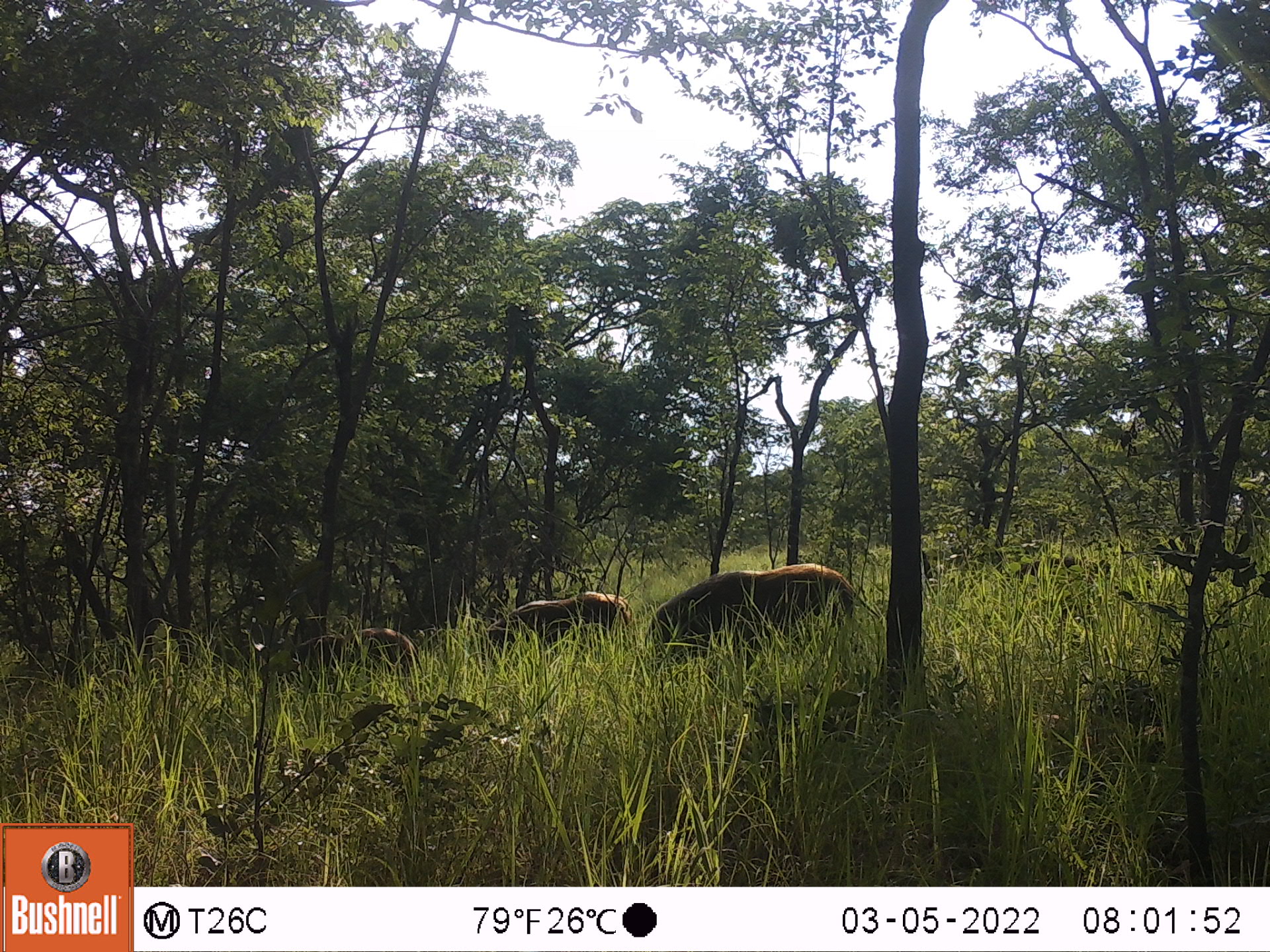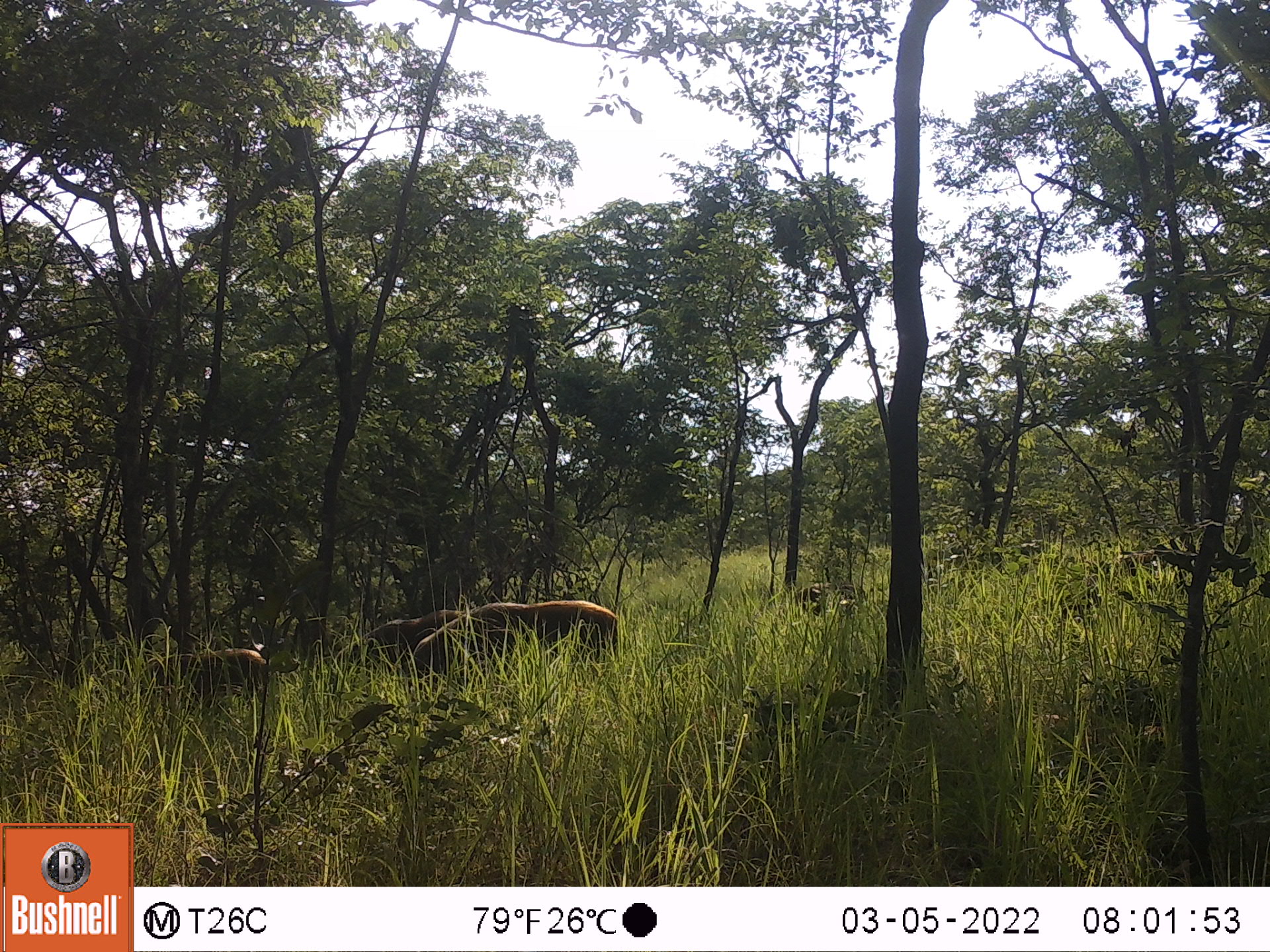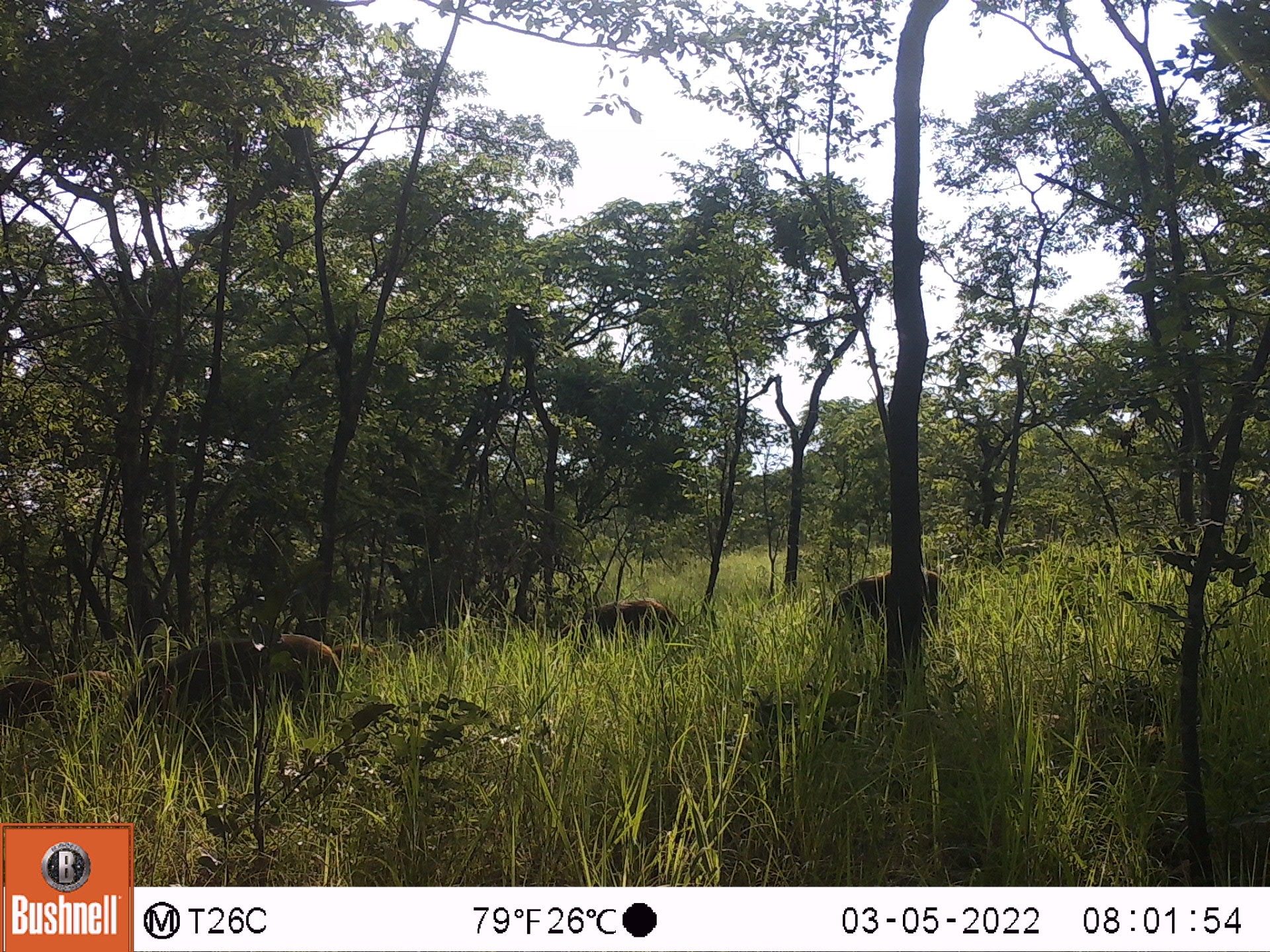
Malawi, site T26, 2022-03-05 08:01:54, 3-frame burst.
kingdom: Animalia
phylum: Chordata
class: Mammalia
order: Artiodactyla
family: Suidae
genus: Potamochoerus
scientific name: Potamochoerus larvatus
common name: bushpig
Bushpig (Potamochoerus larvatus), count 3.